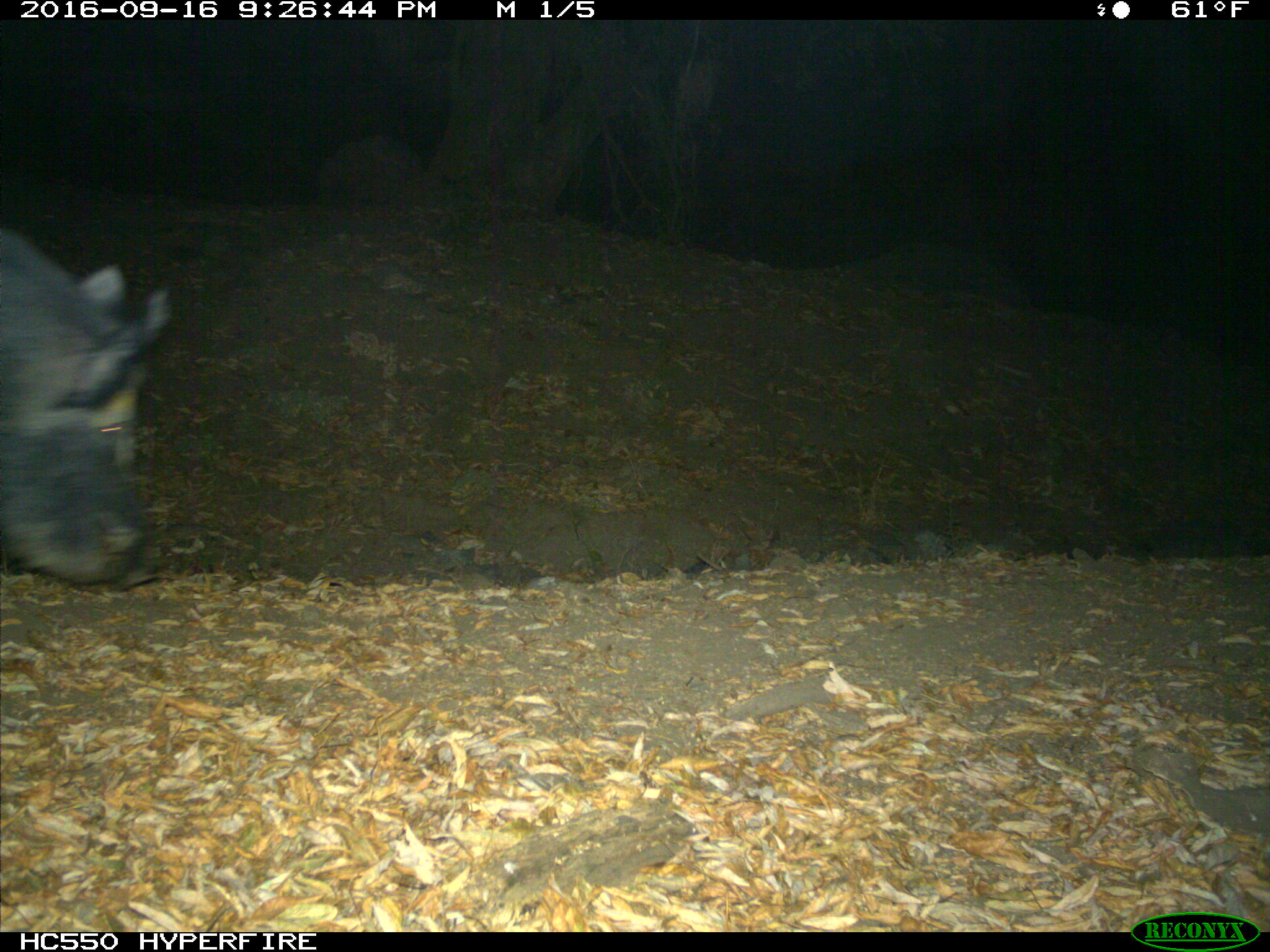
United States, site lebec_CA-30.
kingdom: Animalia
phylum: Chordata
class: Mammalia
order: Artiodactyla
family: Suidae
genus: Sus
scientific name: Sus scrofa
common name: wild boar